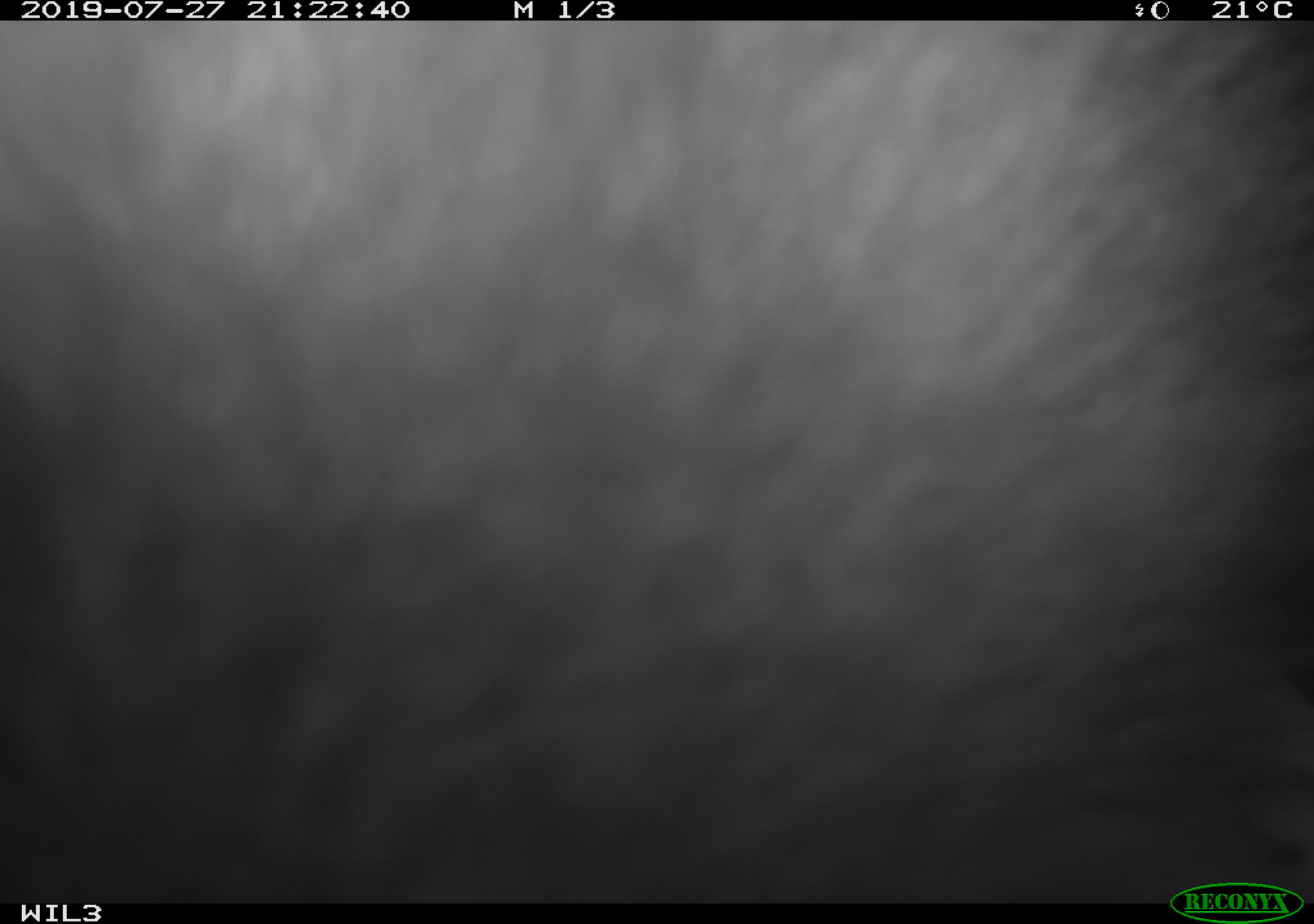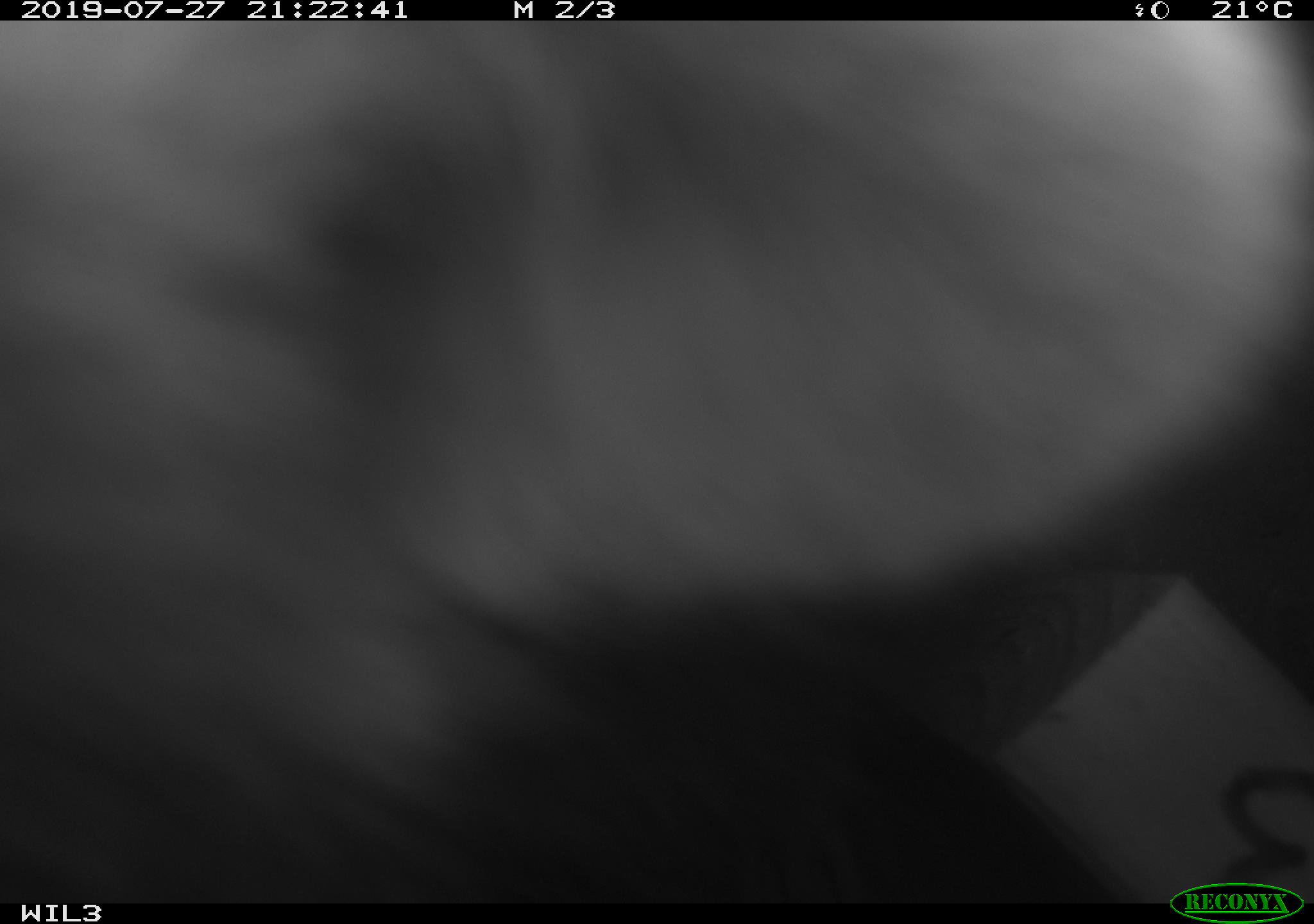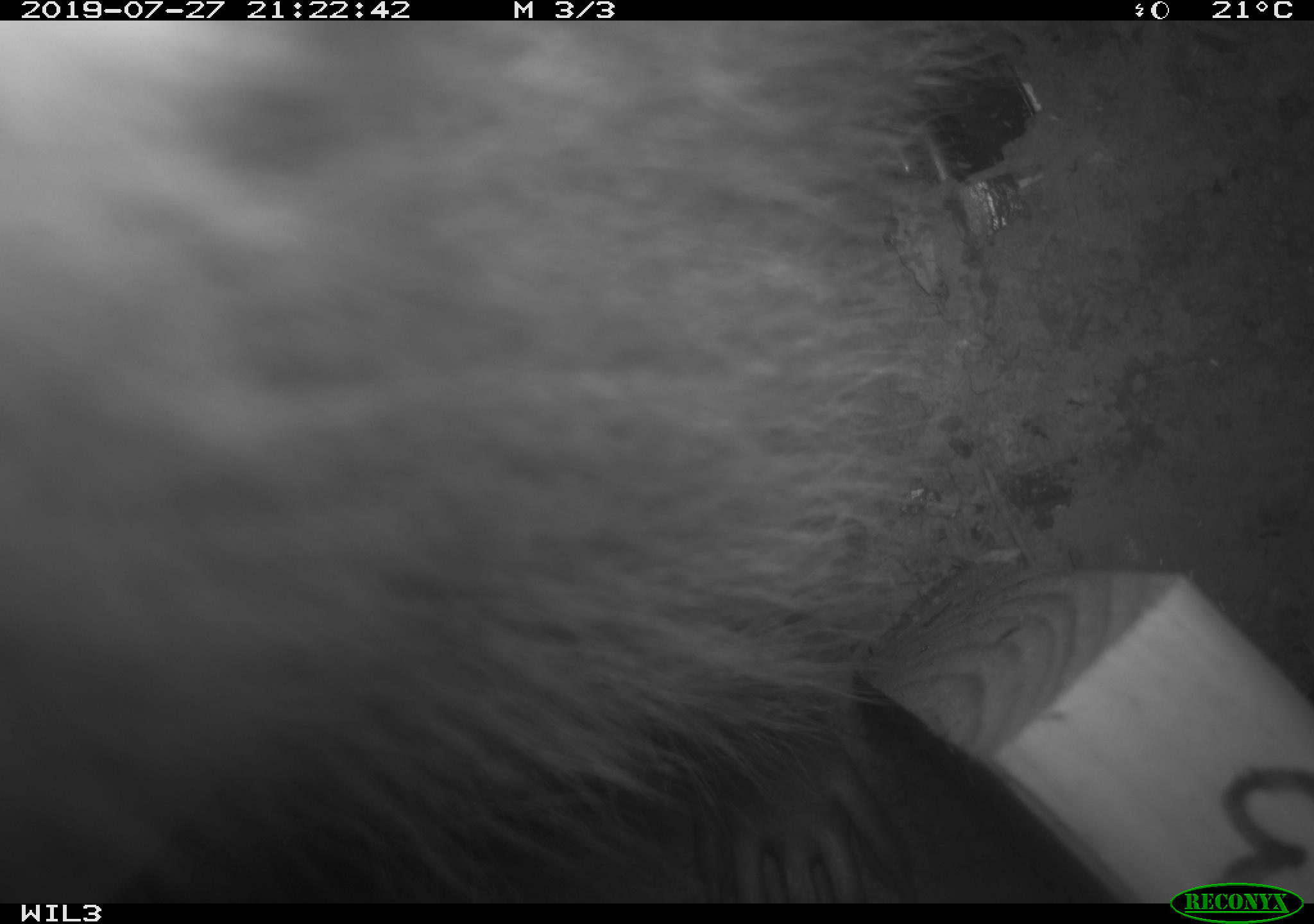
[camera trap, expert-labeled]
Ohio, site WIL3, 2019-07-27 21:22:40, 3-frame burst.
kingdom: Animalia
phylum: Chordata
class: Mammalia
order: Carnivora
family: Procyonidae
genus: Procyon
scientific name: Procyon lotor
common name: common raccoon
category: raccoon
Raccoon (common raccoon) (Procyon lotor).